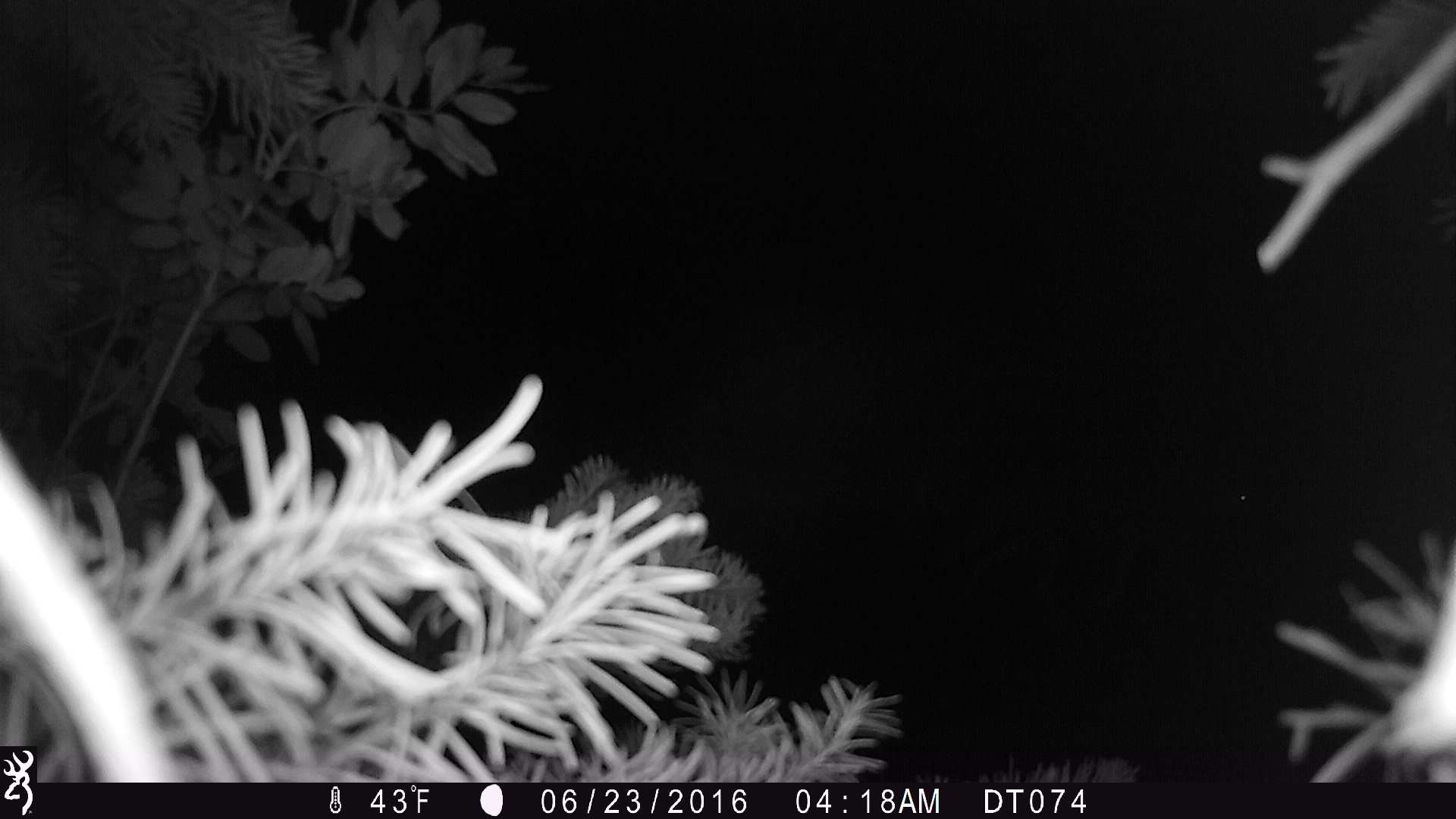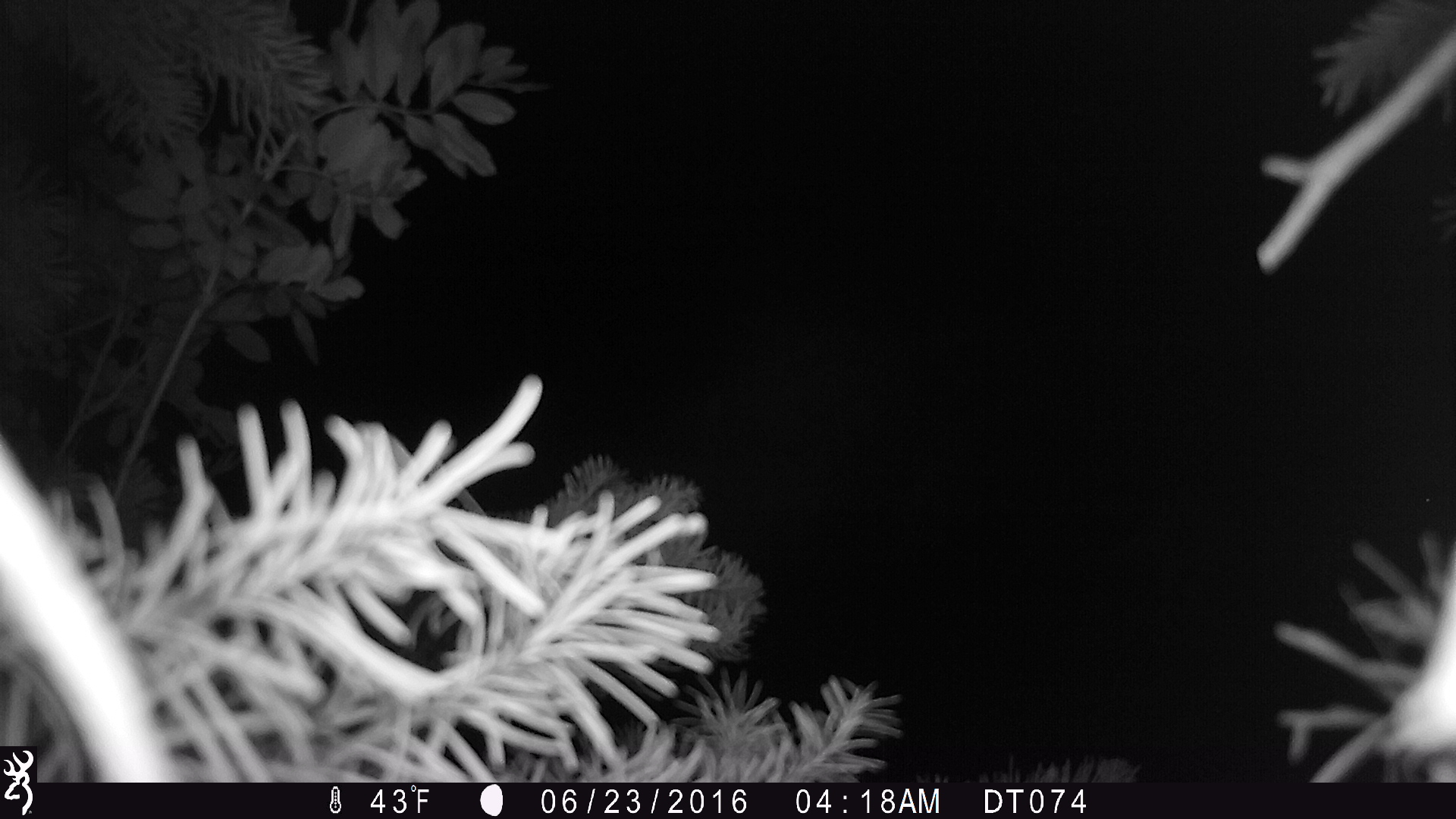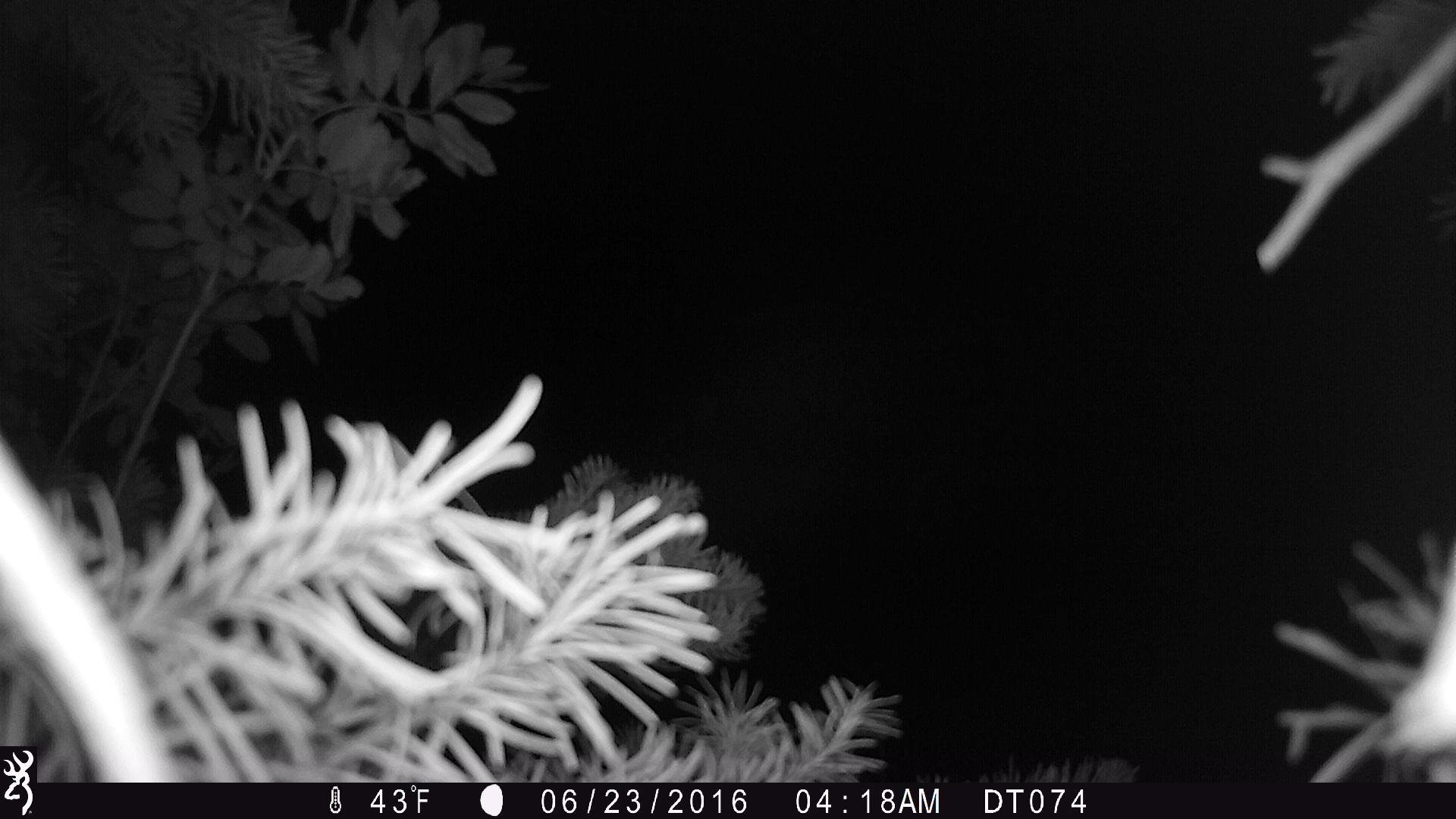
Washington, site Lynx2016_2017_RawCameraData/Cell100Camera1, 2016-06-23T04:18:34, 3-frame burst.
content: unidentified animal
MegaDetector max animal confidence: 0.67